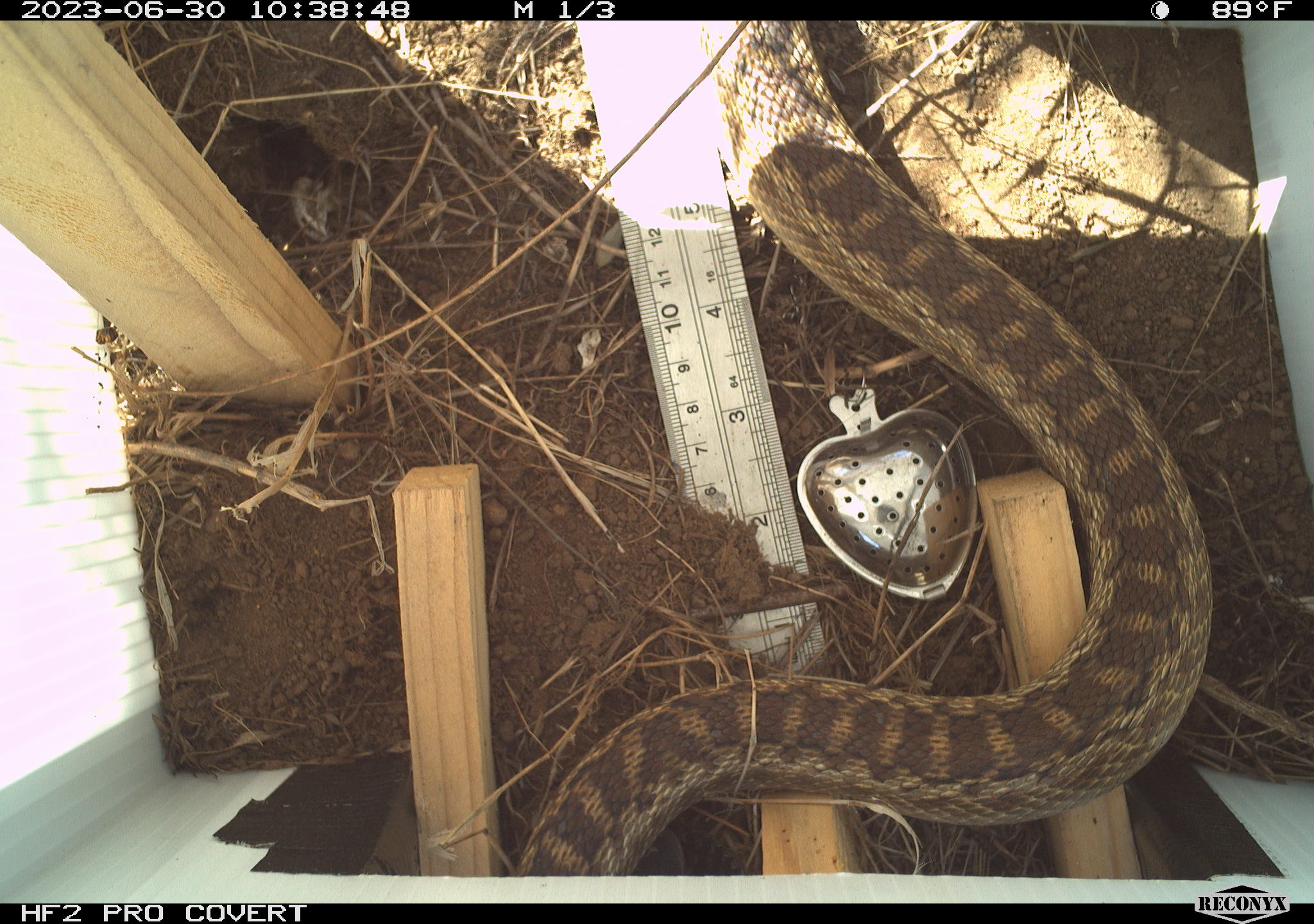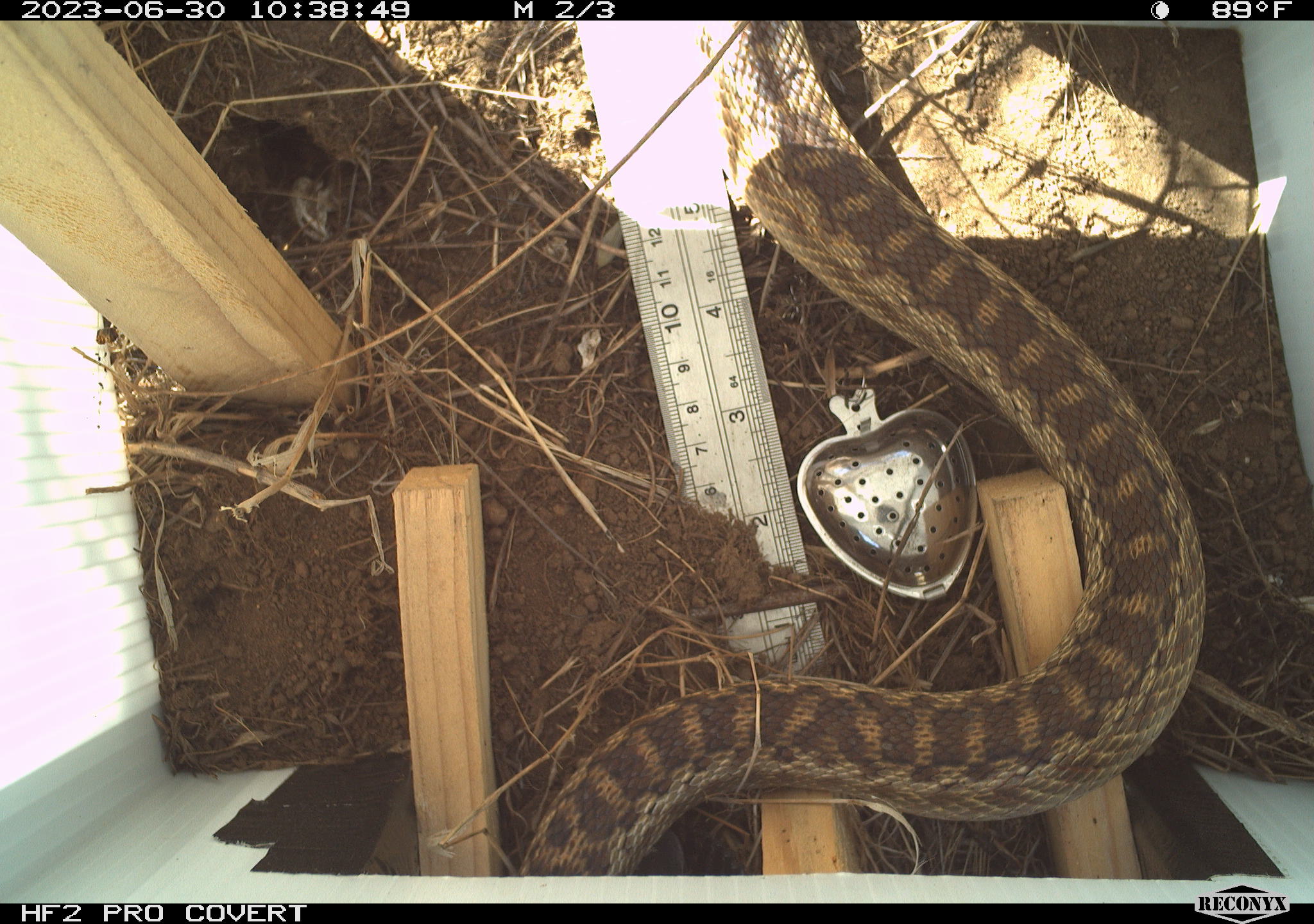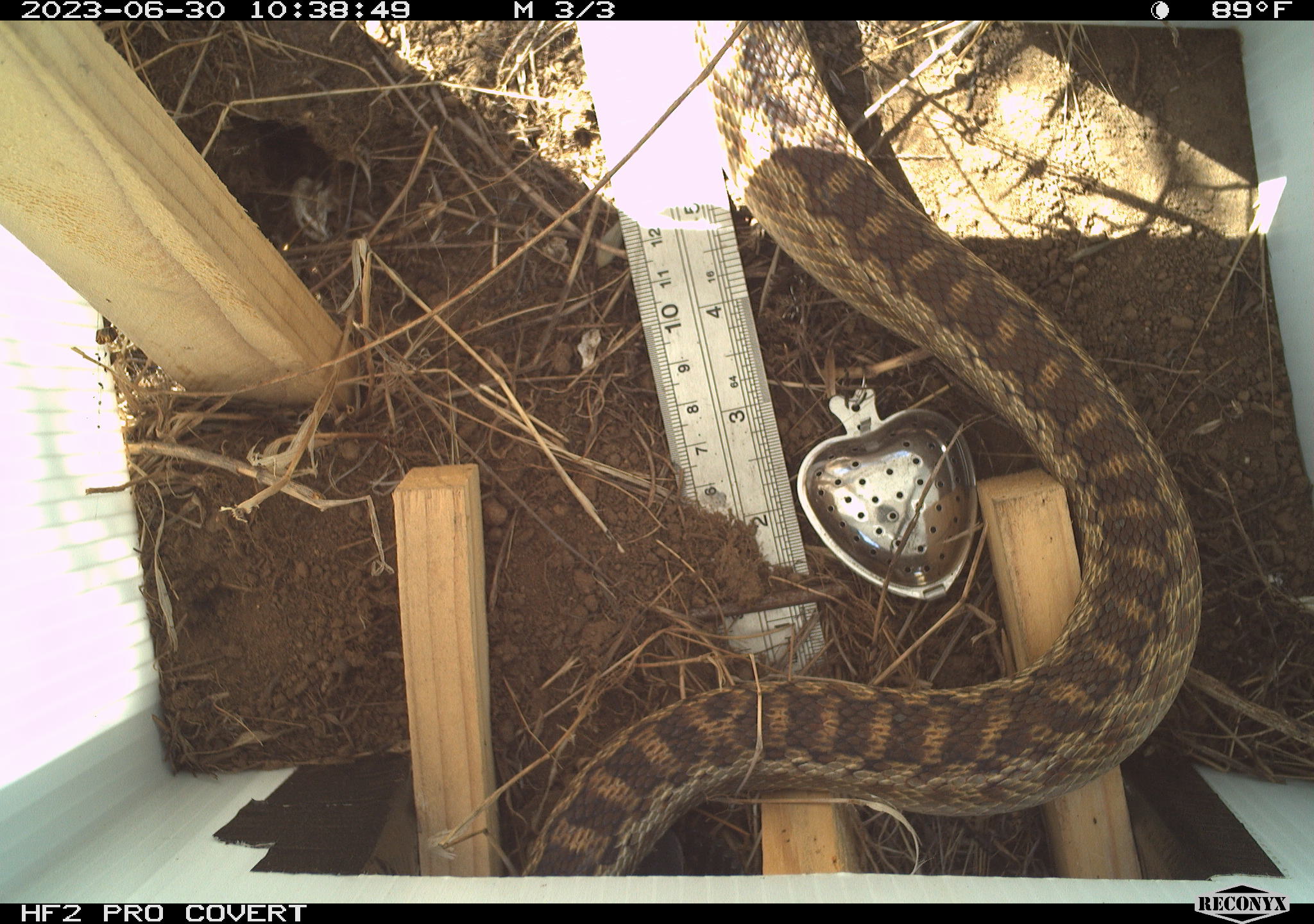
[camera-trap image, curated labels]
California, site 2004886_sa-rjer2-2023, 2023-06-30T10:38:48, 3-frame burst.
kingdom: Animalia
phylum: Chordata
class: Reptilia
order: Squamata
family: Colubridae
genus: Pituophis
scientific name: Pituophis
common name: bullsnakes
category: pituophis species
Pituophis species (bullsnakes) (Pituophis).